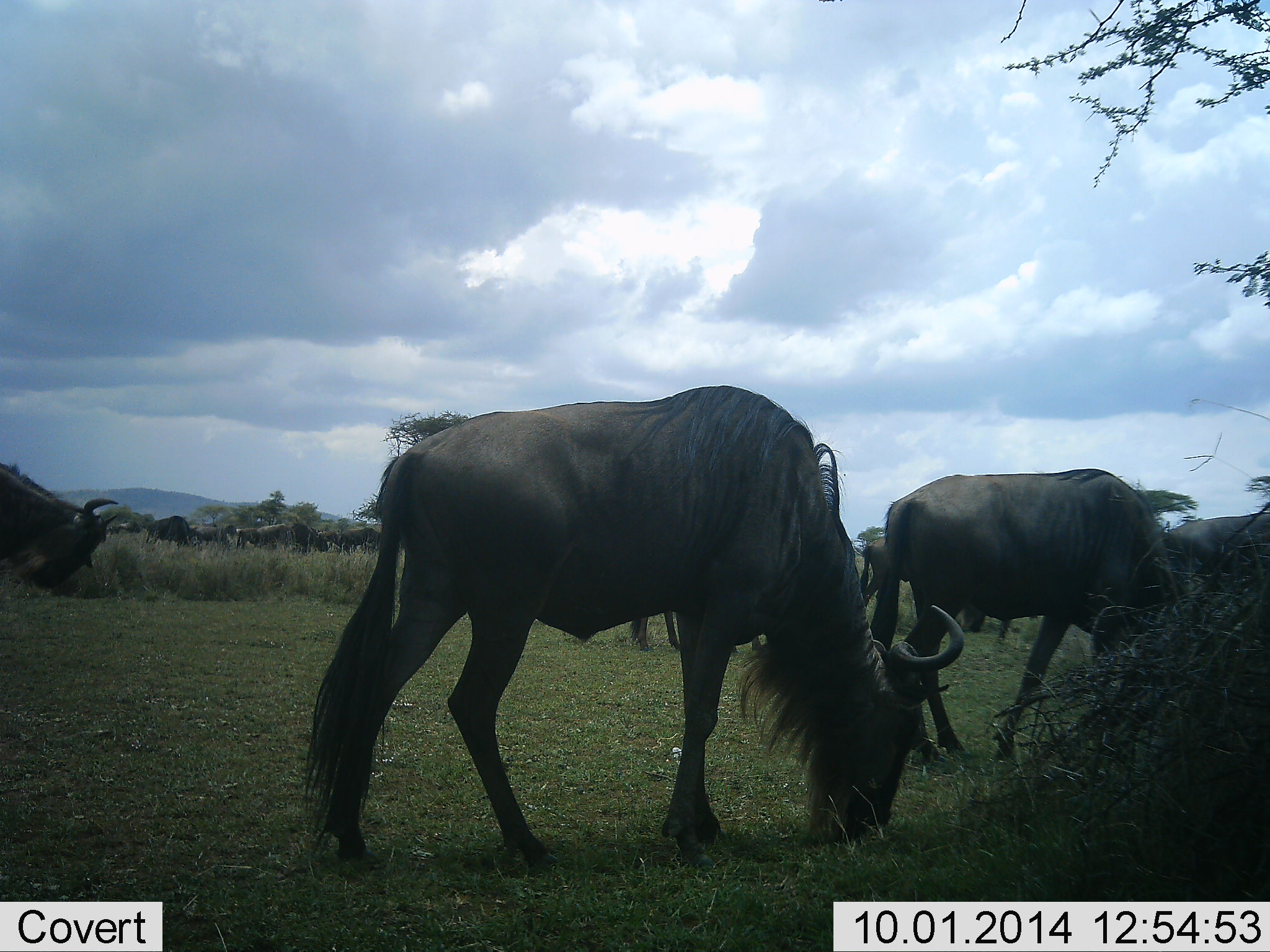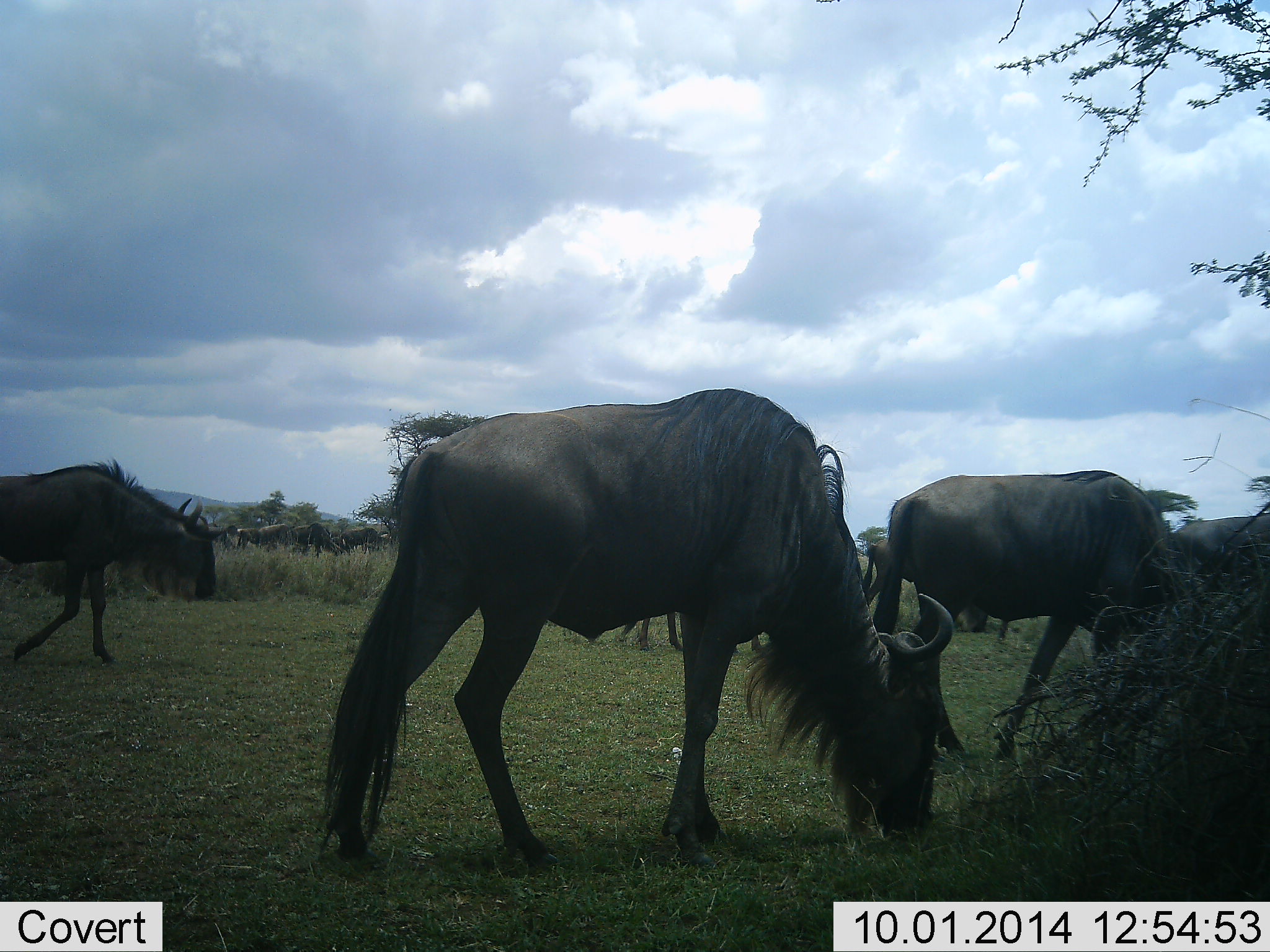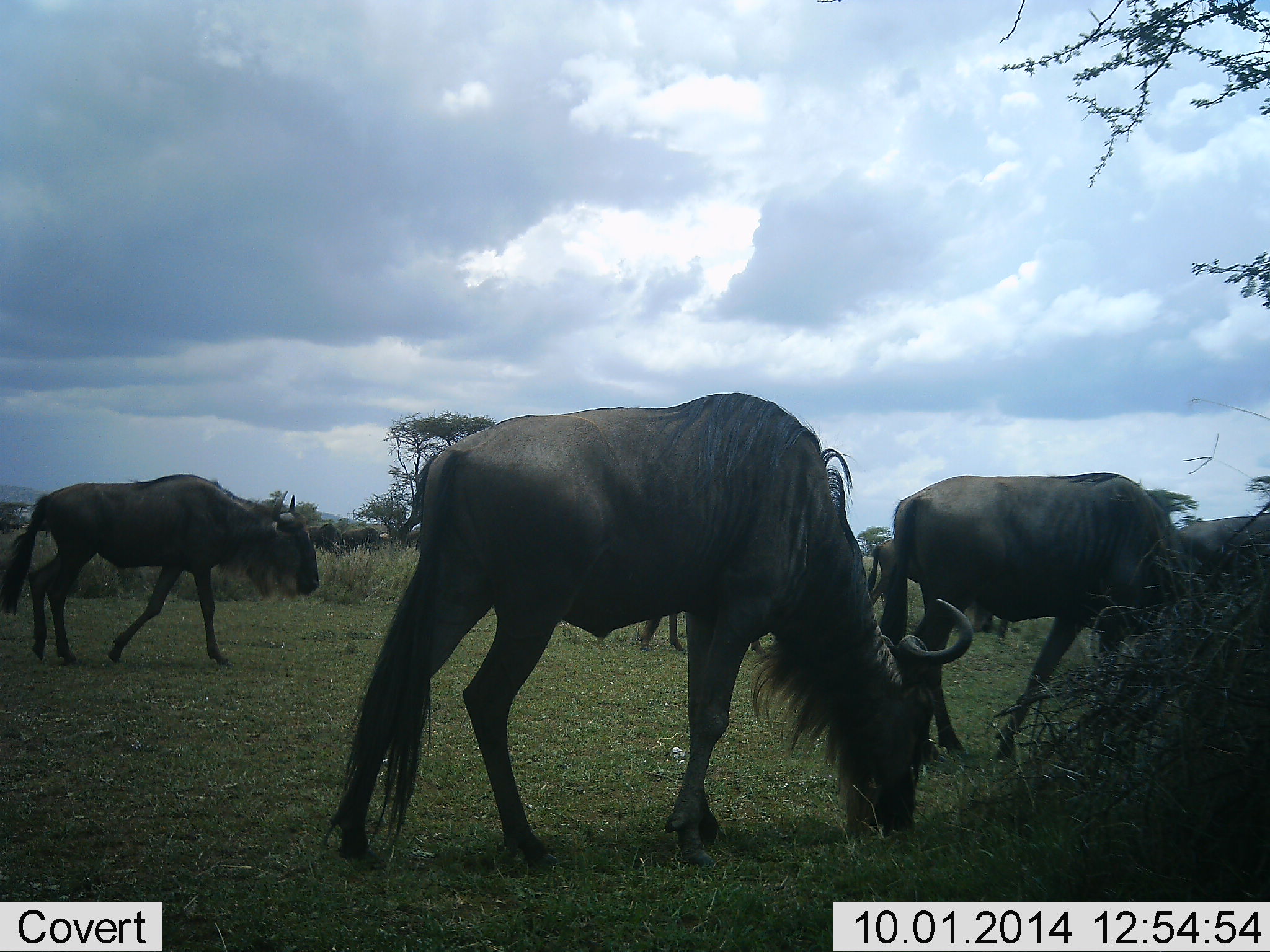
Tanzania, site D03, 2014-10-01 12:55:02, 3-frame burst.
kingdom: Animalia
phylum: Chordata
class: Mammalia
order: Artiodactyla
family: Bovidae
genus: Connochaetes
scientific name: Connochaetes taurinus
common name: blue wildebeest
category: wildebeest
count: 11-50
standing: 30%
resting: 0%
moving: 70%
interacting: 0%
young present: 0%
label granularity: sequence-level